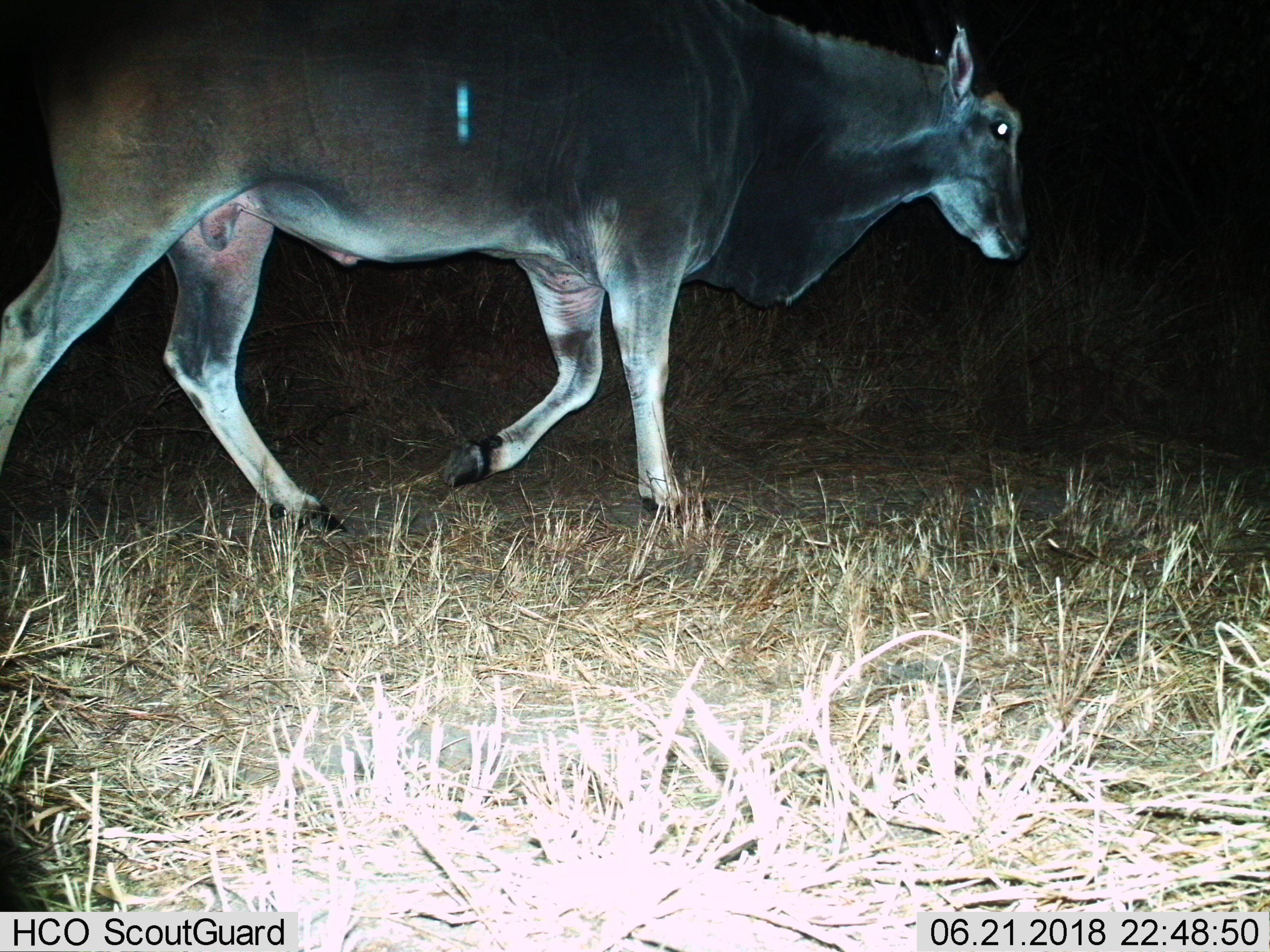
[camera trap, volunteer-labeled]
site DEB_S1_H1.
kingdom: Animalia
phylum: Chordata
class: Mammalia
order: Artiodactyla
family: Bovidae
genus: Tragelaphus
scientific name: Tragelaphus oryx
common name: eland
Eland (Tragelaphus oryx), count 1. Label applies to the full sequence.